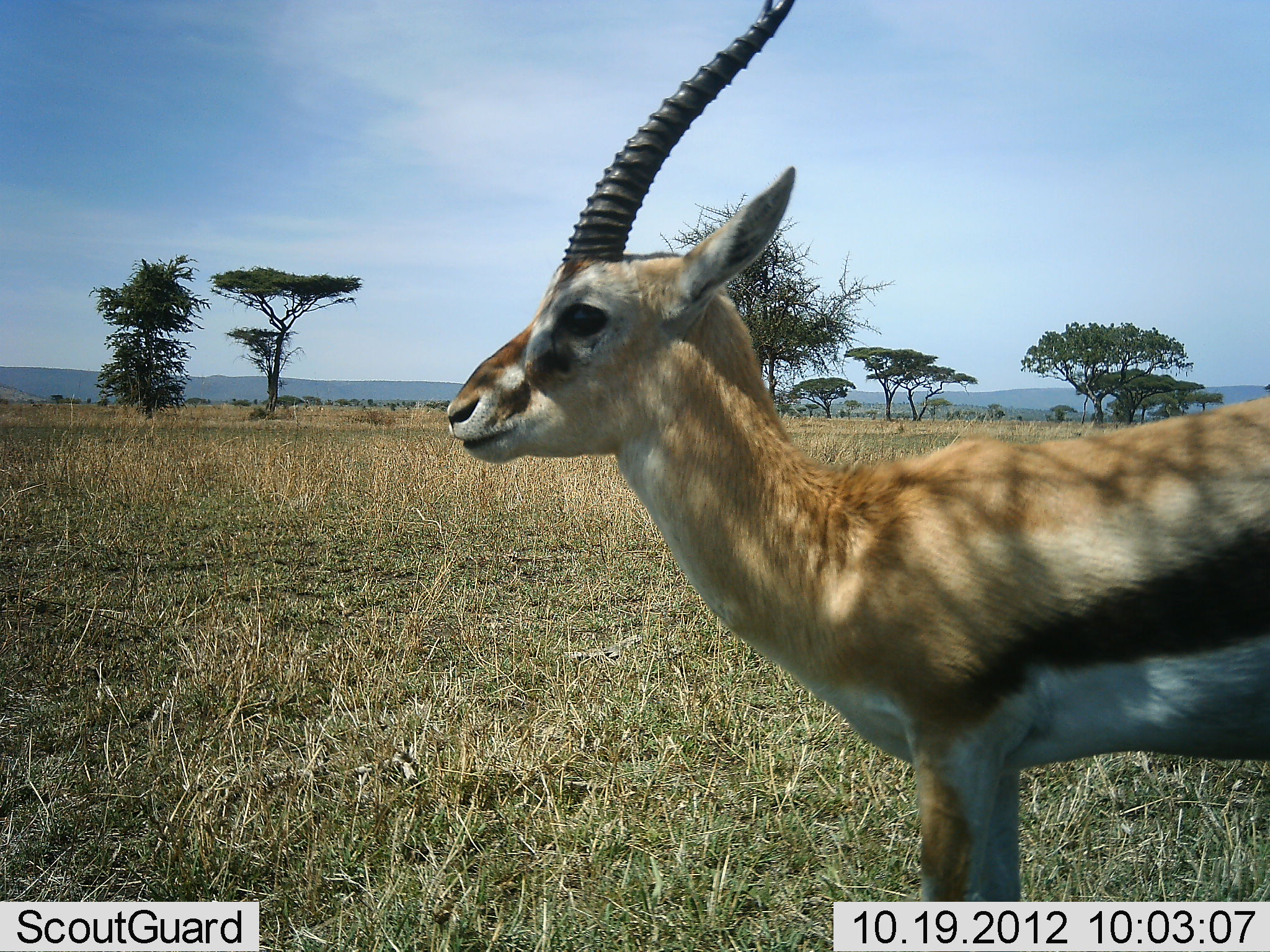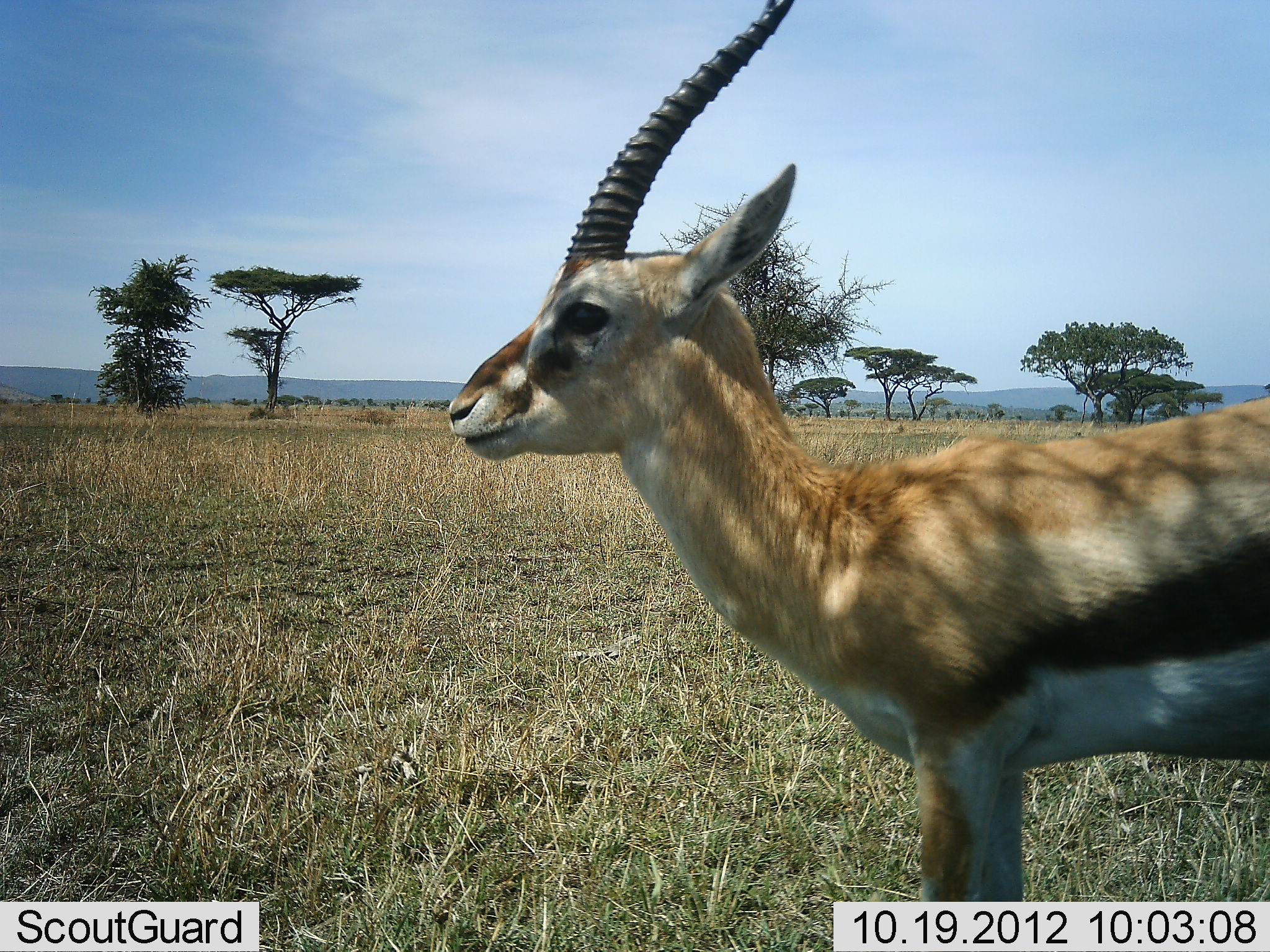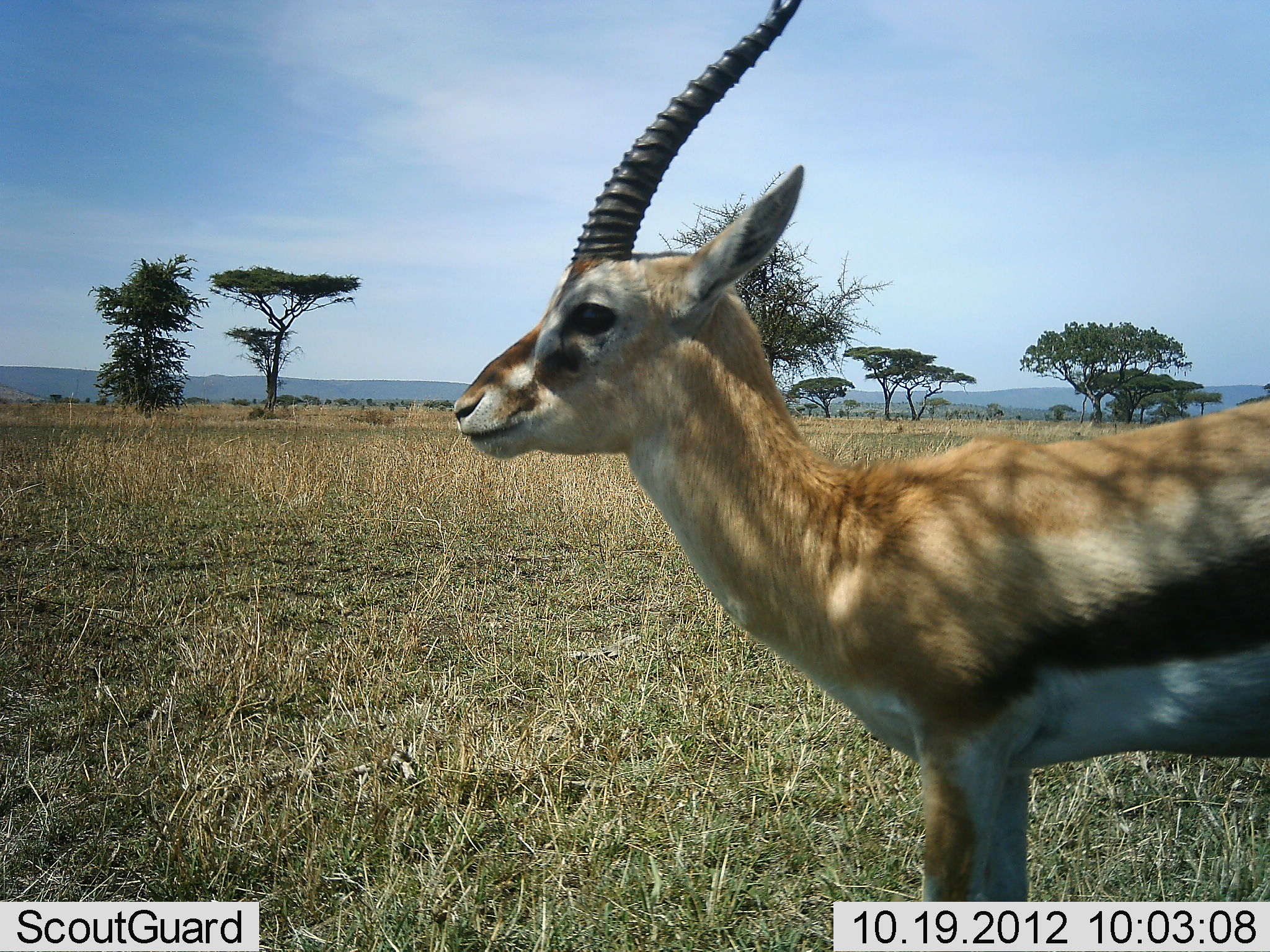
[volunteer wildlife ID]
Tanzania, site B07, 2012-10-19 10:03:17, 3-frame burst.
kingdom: Animalia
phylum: Chordata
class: Mammalia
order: Artiodactyla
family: Bovidae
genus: Eudorcas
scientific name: Eudorcas thomsonii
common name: thomson's gazelle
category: gazellethomsons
Gazellethomsons (thomson's gazelle) (Eudorcas thomsonii), count 1. Behavior (volunteer vote fractions): standing 100%, resting 0%, moving 0%, interacting 0%. Young present (vote fraction): 0%. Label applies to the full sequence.